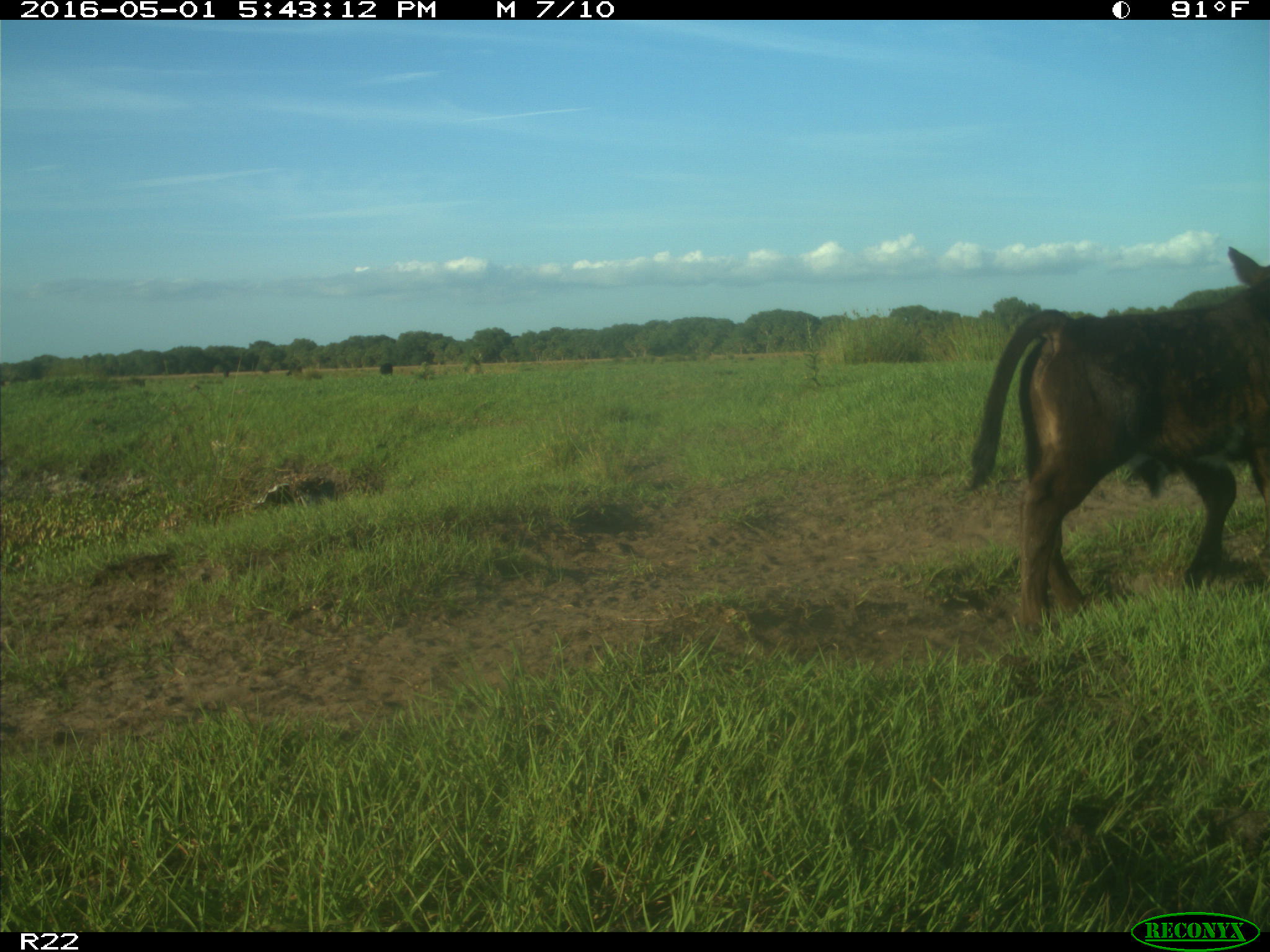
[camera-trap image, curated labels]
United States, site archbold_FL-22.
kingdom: Animalia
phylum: Chordata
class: Mammalia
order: Artiodactyla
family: Bovidae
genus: Bos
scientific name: Bos taurus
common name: domestic cow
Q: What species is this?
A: Bos taurus (domestic cow).